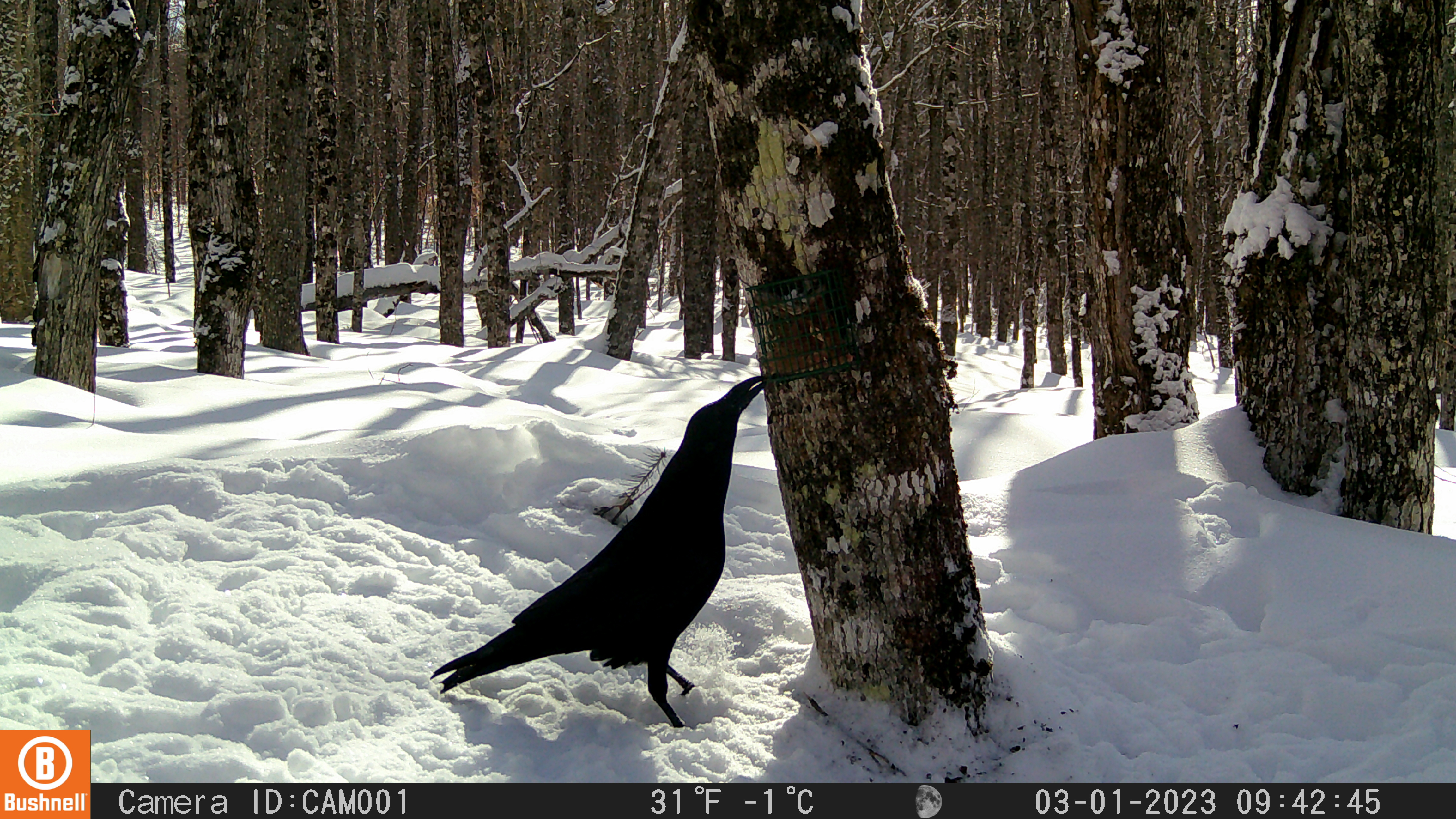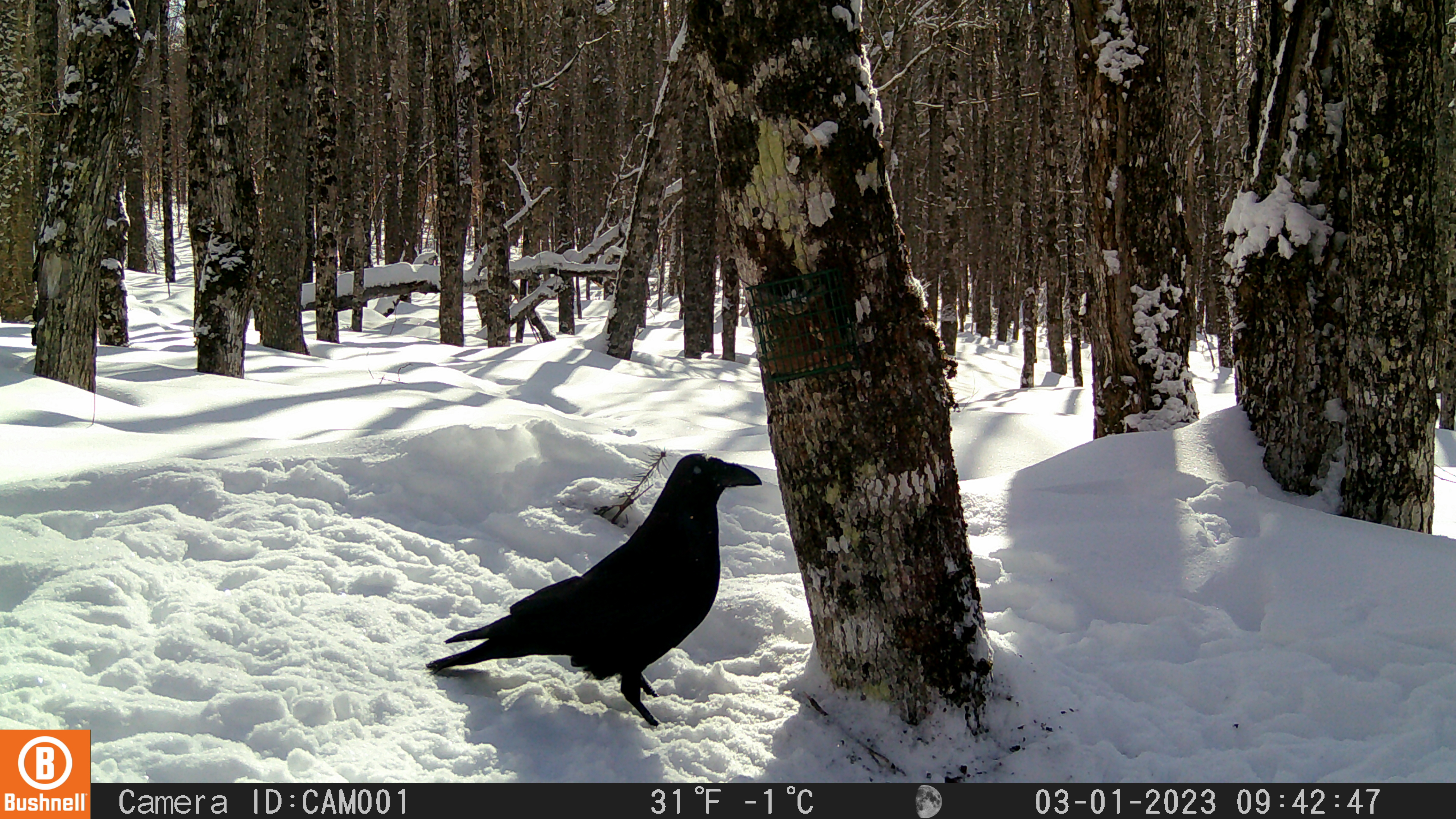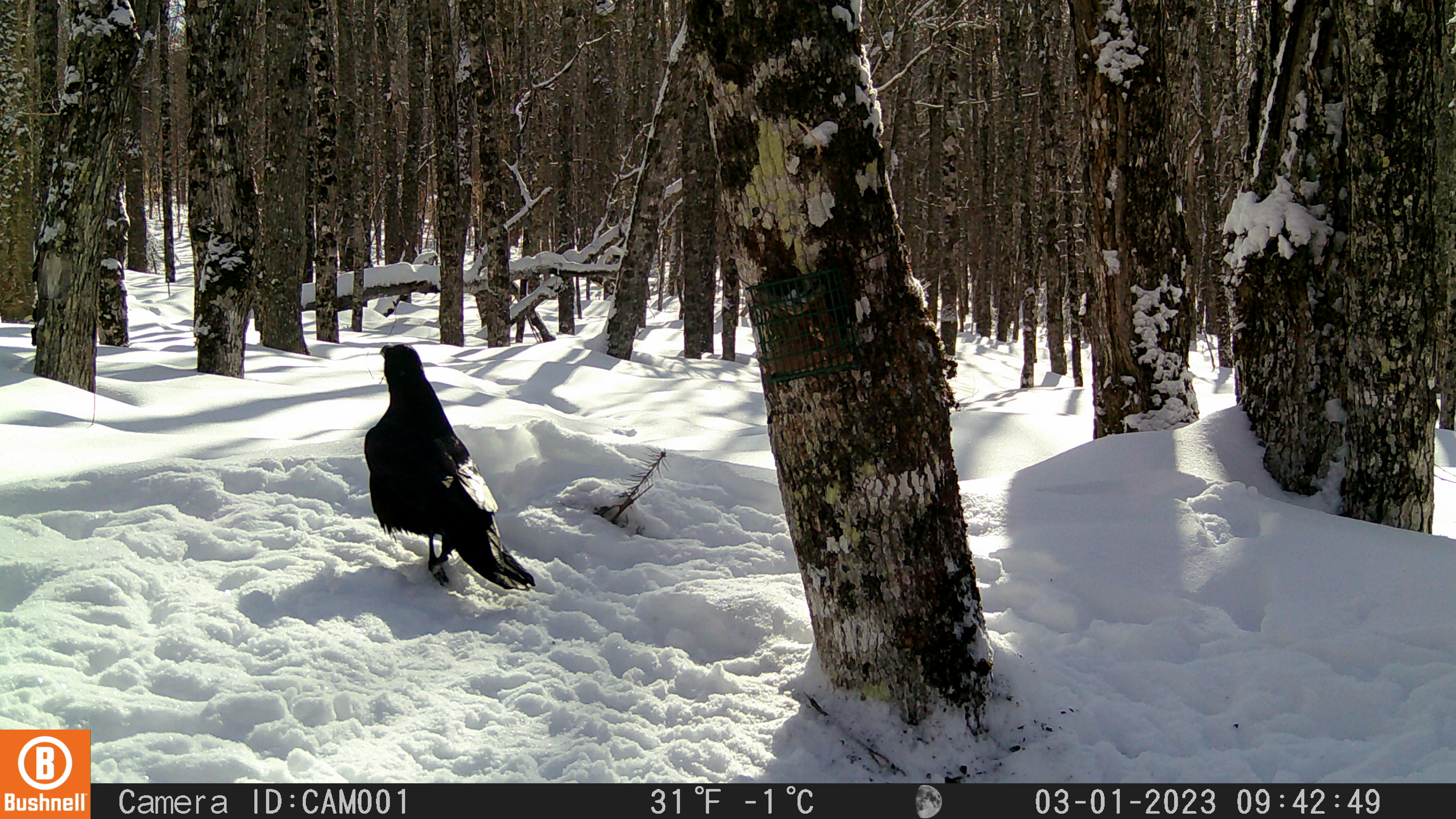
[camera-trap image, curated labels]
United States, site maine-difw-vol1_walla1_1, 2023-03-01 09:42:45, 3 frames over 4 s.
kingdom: Animalia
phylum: Chordata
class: Aves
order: Passeriformes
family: Corvidae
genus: Corvus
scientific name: Corvus corax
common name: common raven